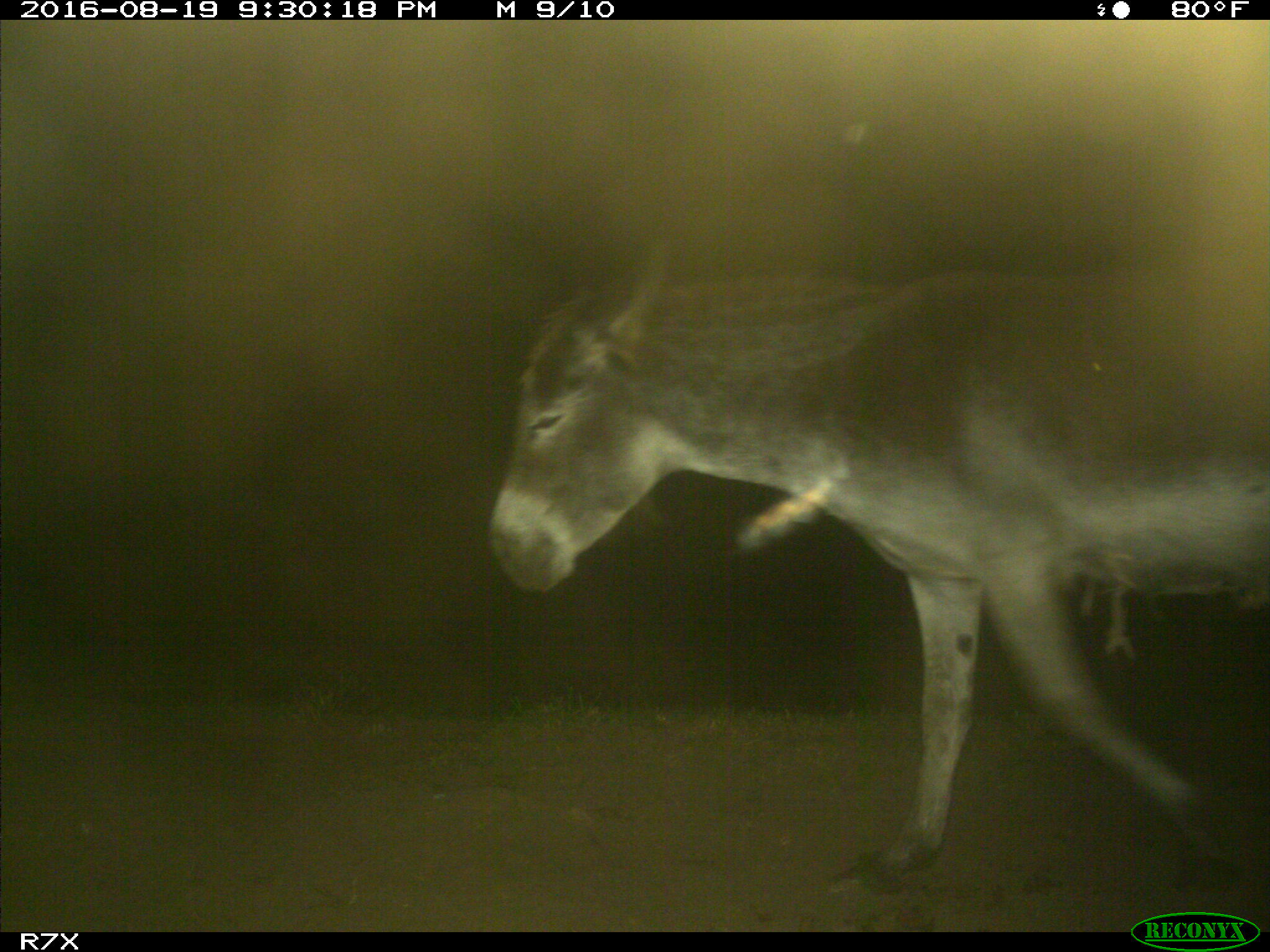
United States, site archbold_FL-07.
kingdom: Animalia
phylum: Chordata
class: Mammalia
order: Perissodactyla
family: Equidae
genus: Equus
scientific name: Equus africanus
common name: african wild ass